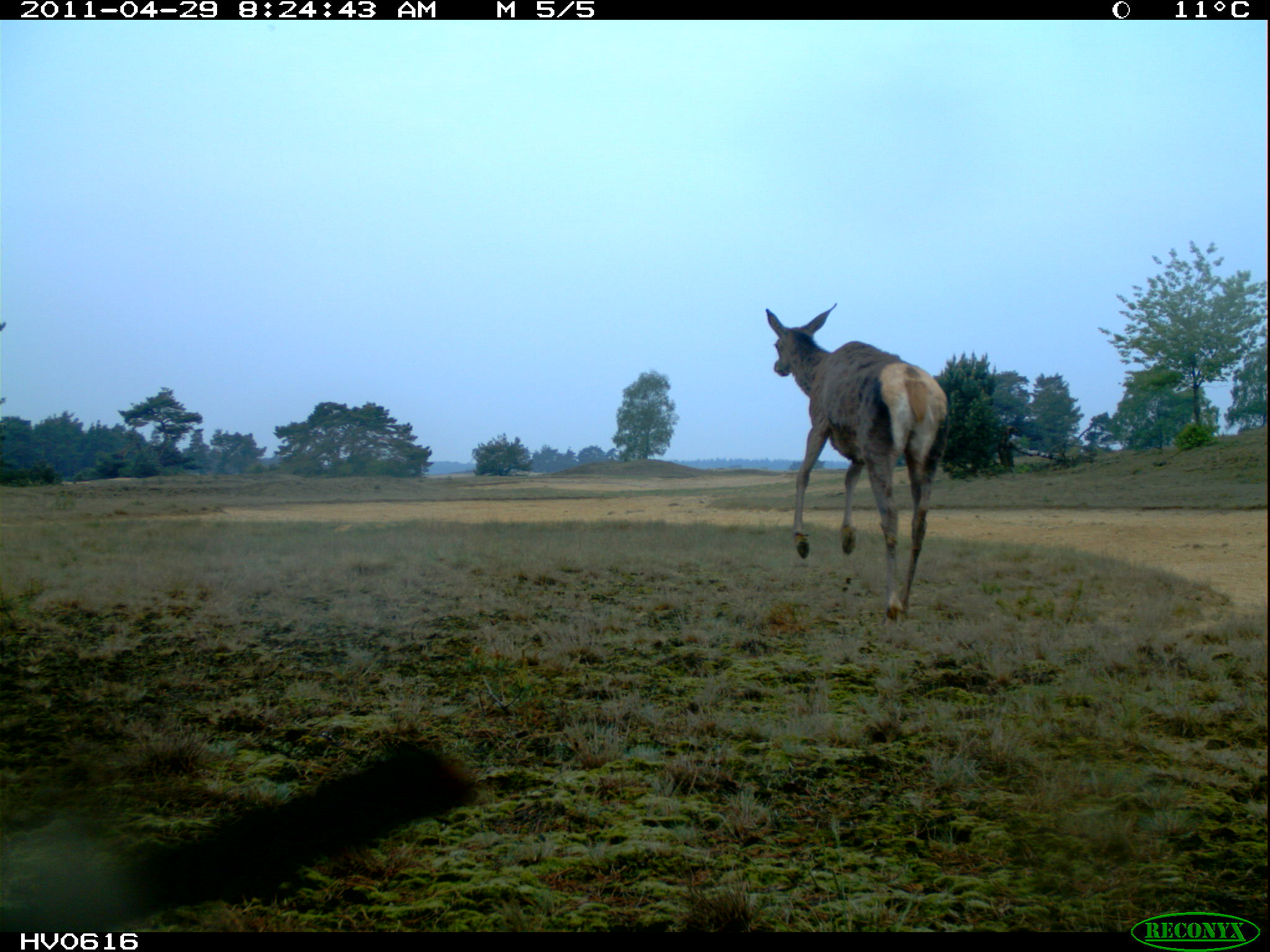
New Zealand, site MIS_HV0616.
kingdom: Animalia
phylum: Chordata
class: Mammalia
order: Artiodactyla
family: Cervidae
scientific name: Cervidae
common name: deer